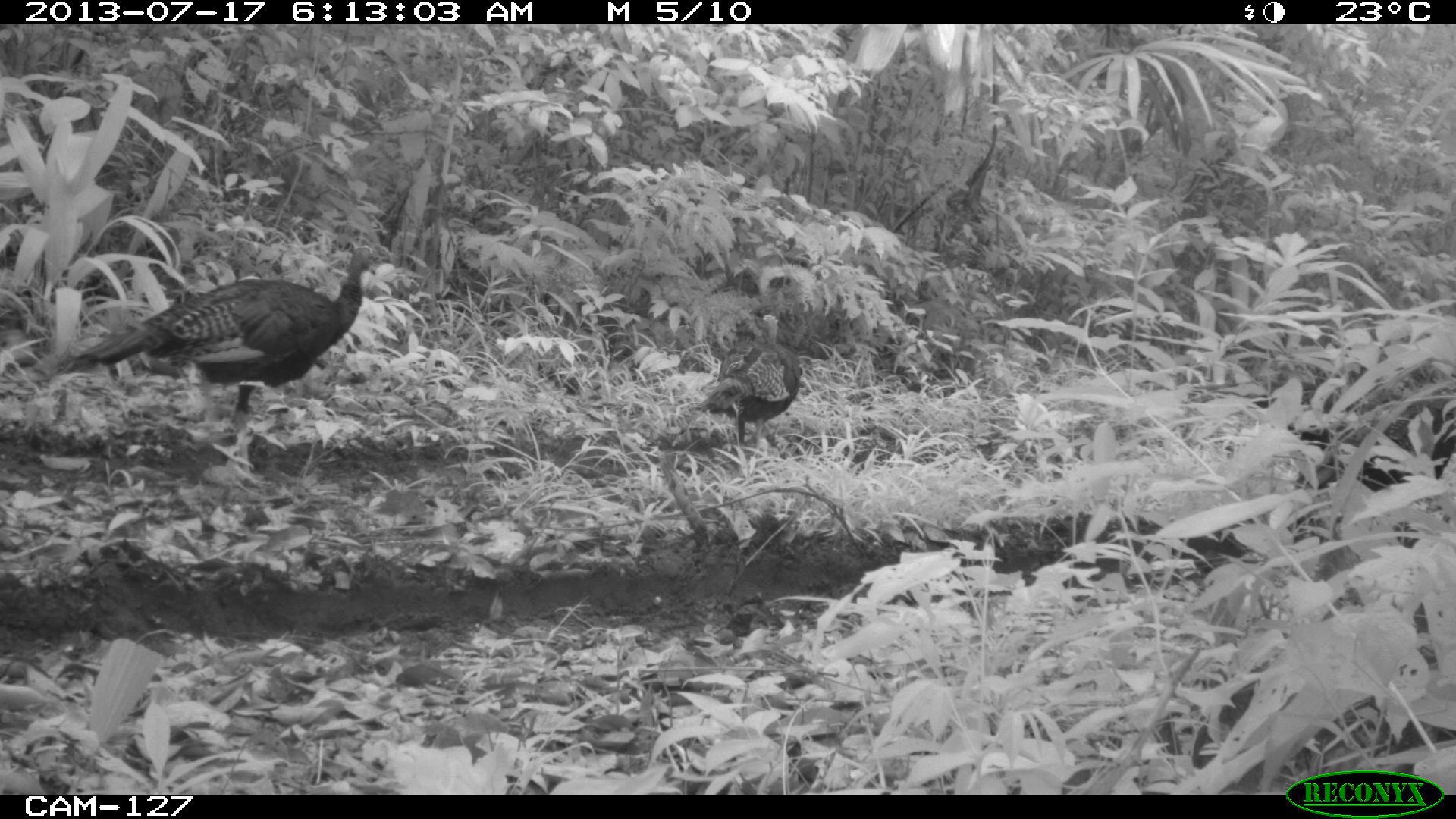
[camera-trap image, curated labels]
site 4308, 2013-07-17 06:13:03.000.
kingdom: Animalia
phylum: Chordata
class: Aves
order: Galliformes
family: Phasianidae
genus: Meleagris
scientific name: Meleagris ocellata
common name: ocellated turkey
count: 3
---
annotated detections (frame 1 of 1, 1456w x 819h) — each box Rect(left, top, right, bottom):
meleagris ocellata: Rect(55, 243, 383, 476); Rect(686, 314, 804, 451); Rect(1292, 399, 1456, 493)